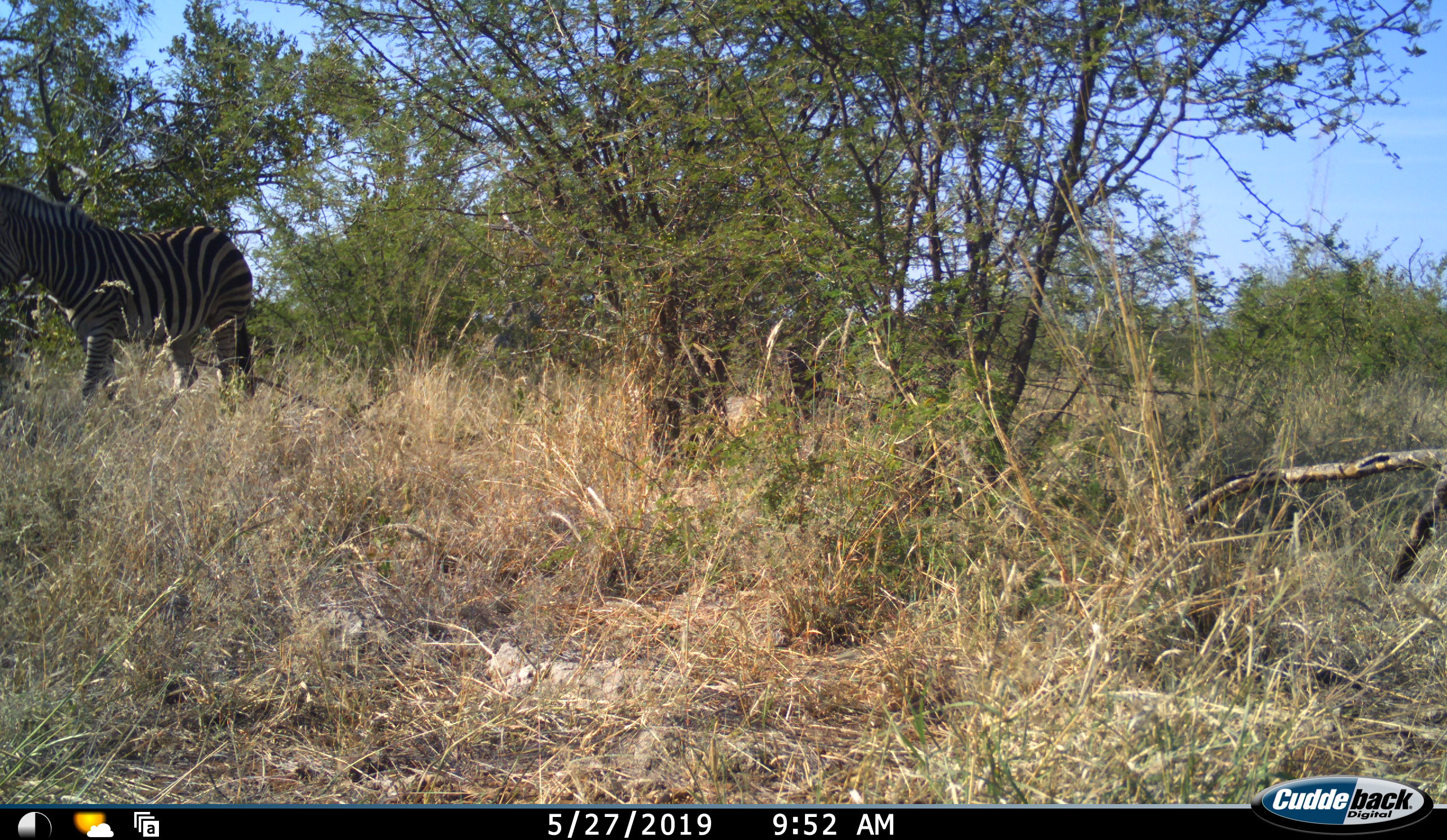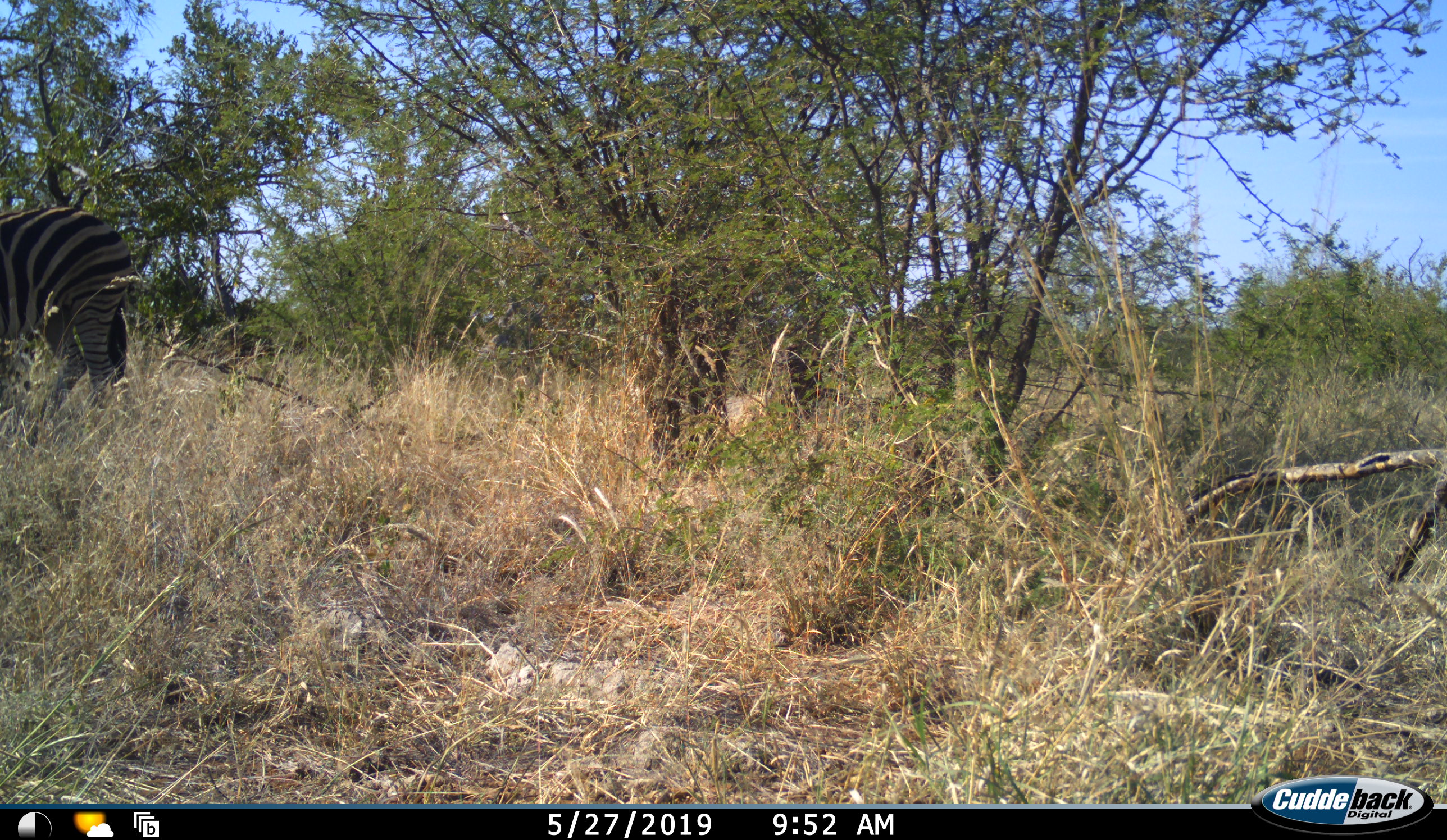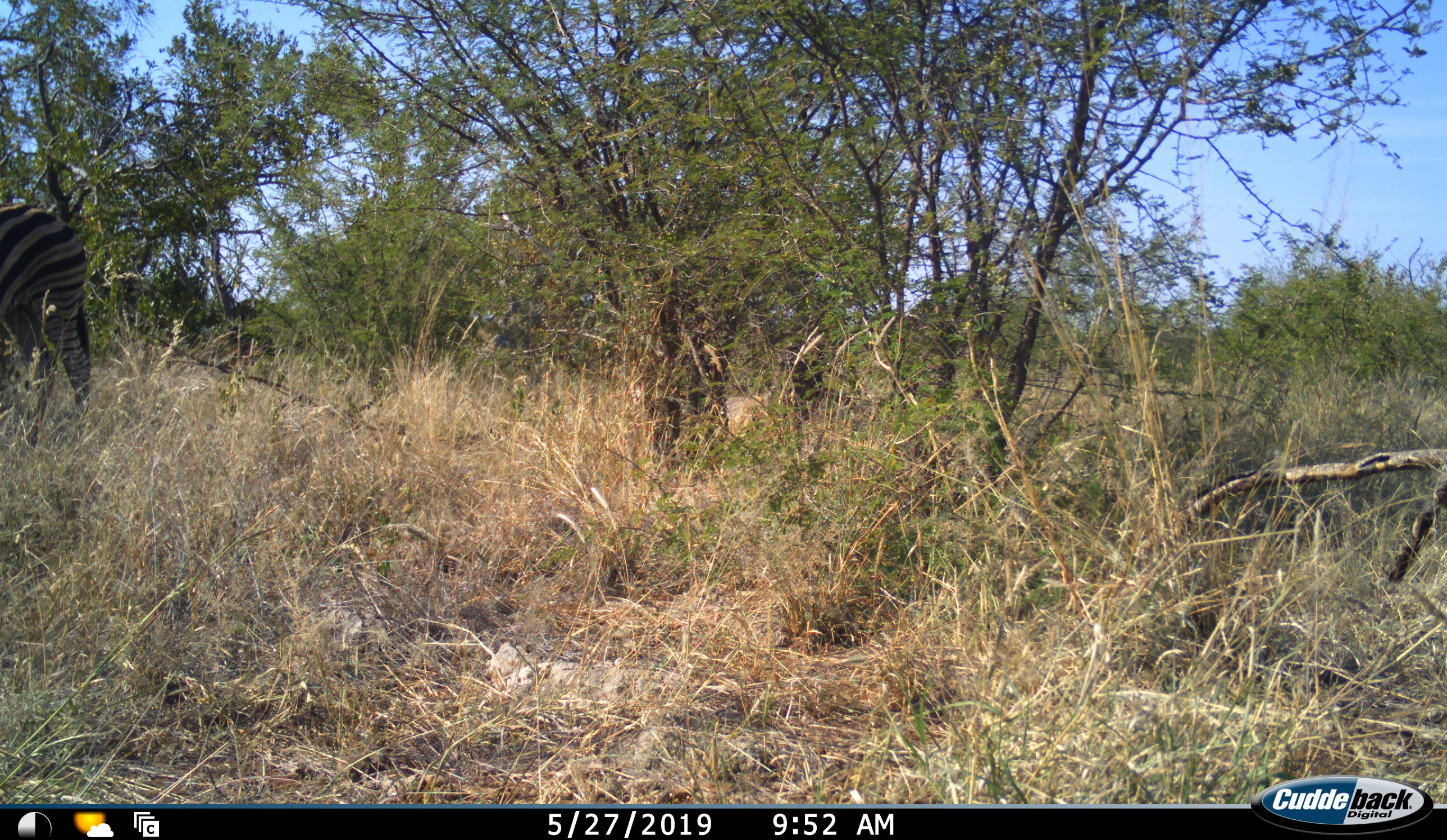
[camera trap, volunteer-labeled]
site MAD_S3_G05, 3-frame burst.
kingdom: Animalia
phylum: Chordata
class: Mammalia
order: Perissodactyla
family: Equidae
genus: Equus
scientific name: Equus quagga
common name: plains zebra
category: zebraplains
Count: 1.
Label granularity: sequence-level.